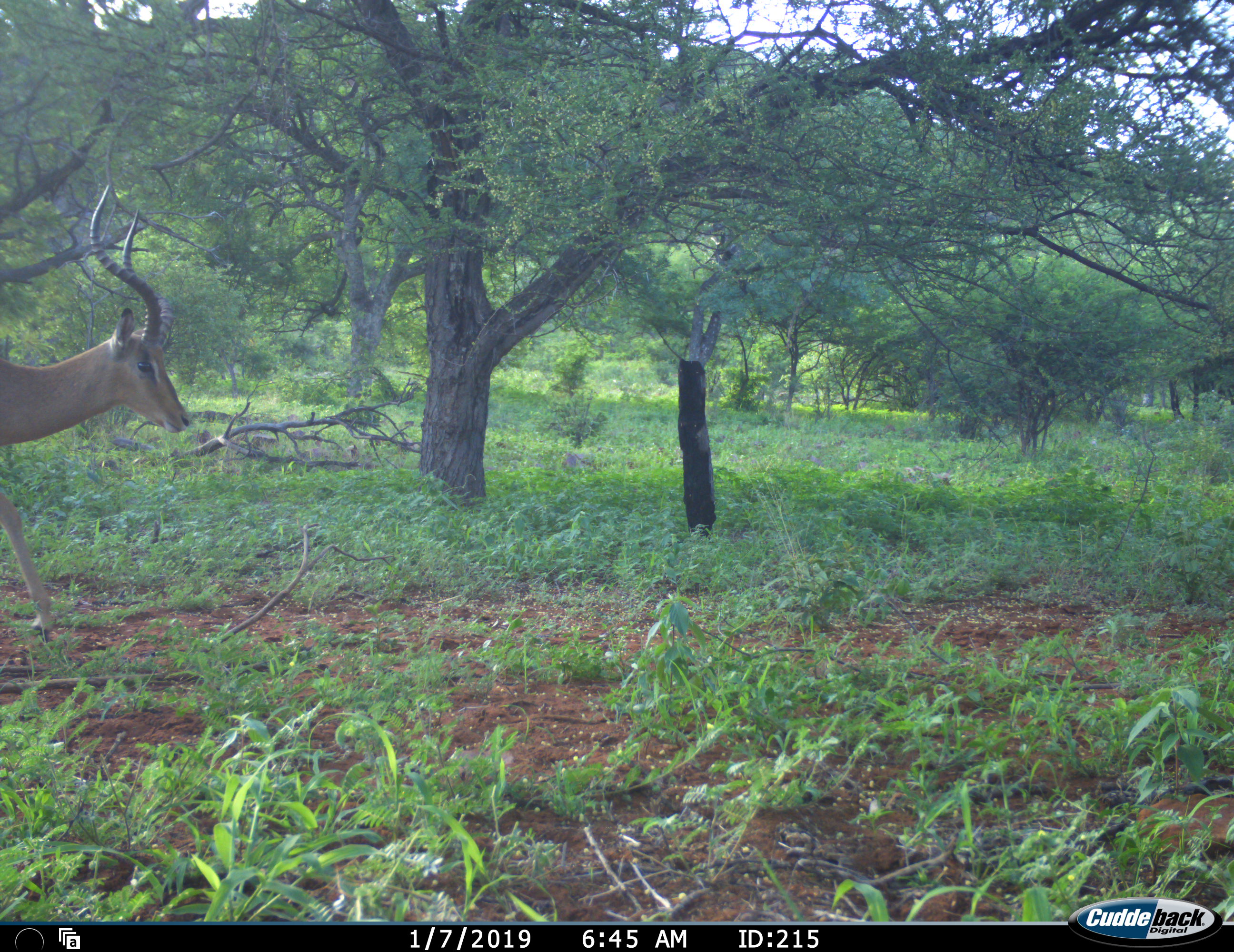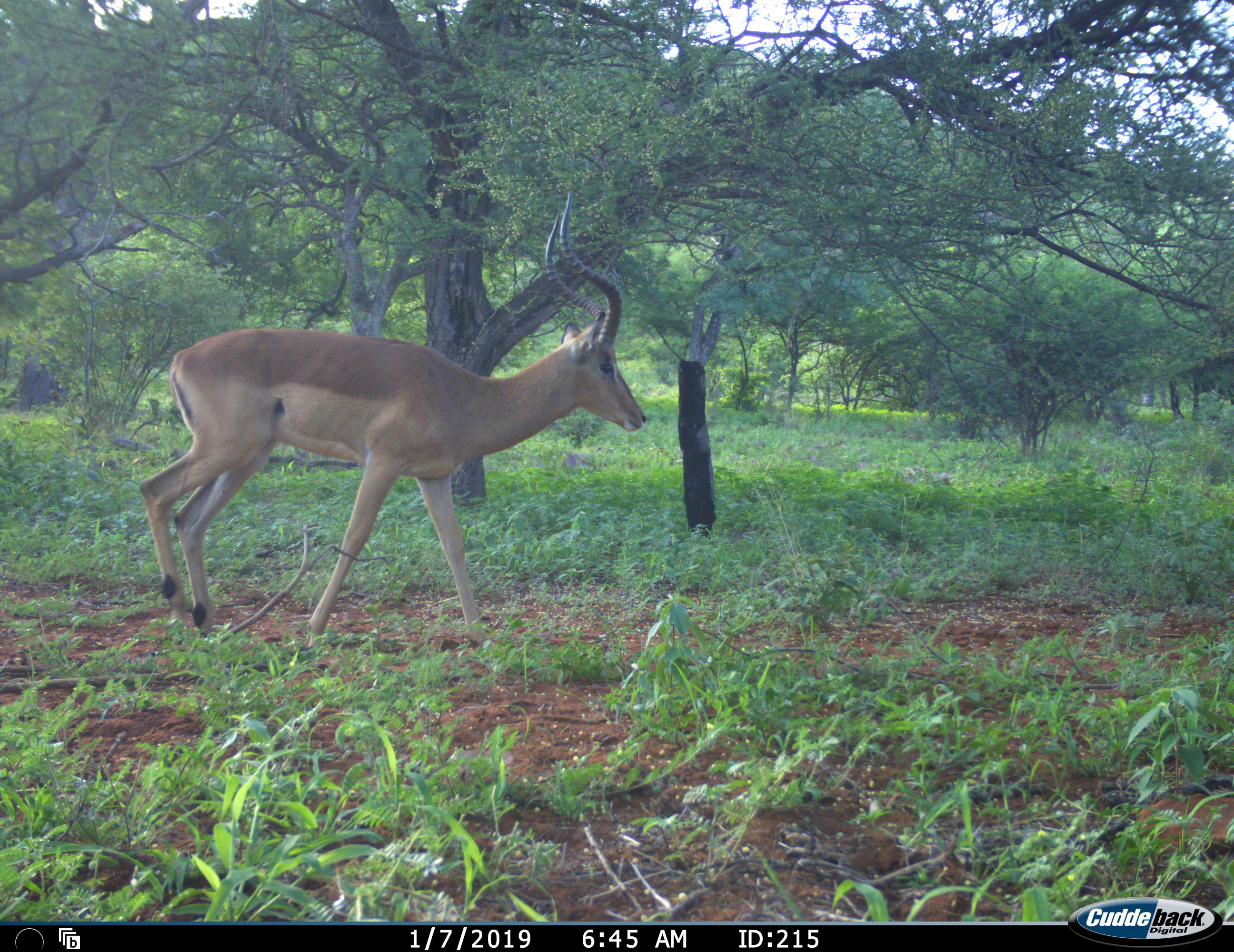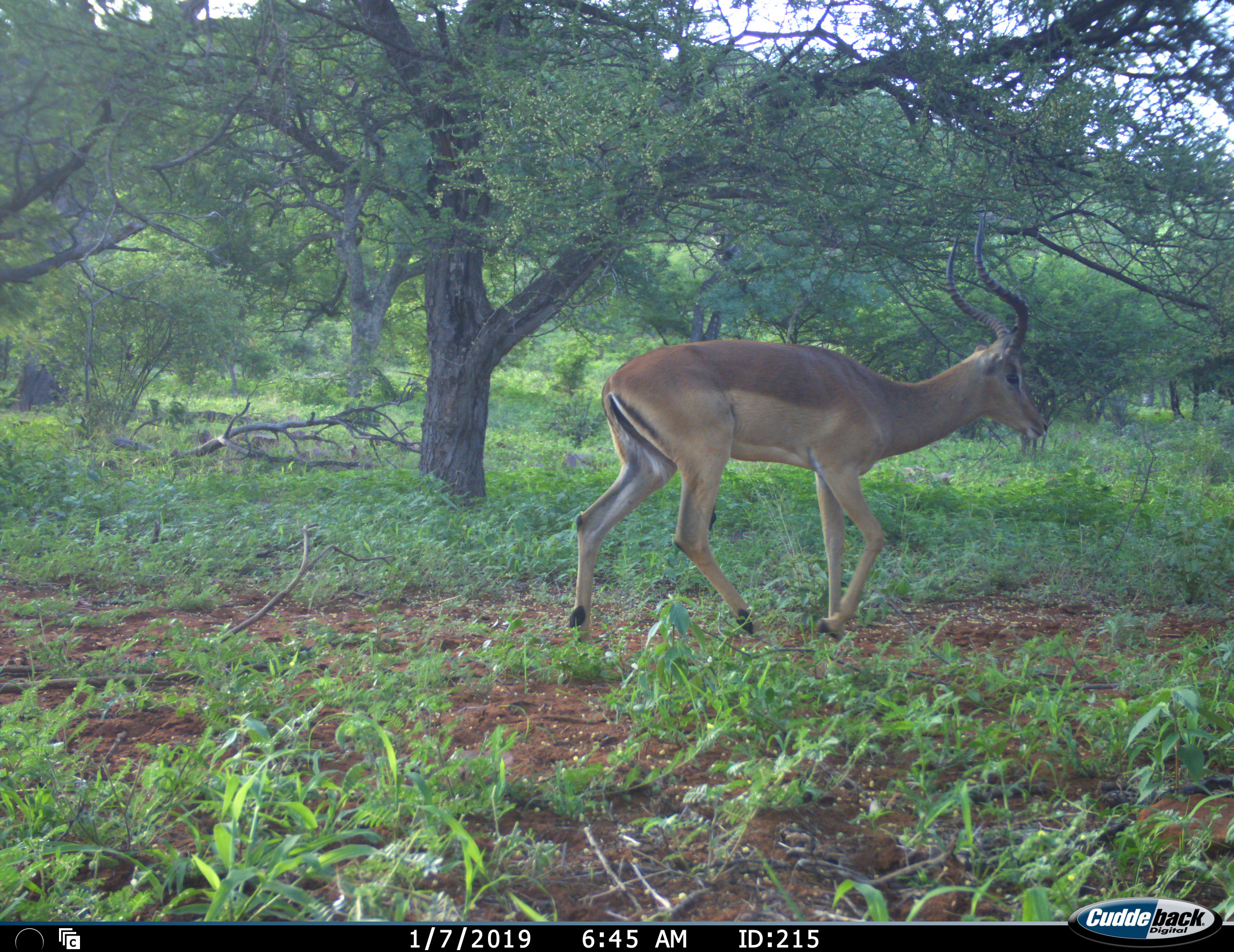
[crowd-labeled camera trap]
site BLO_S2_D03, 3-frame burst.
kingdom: Animalia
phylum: Chordata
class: Mammalia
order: Artiodactyla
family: Bovidae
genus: Aepyceros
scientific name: Aepyceros melampus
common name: impala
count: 1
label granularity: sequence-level